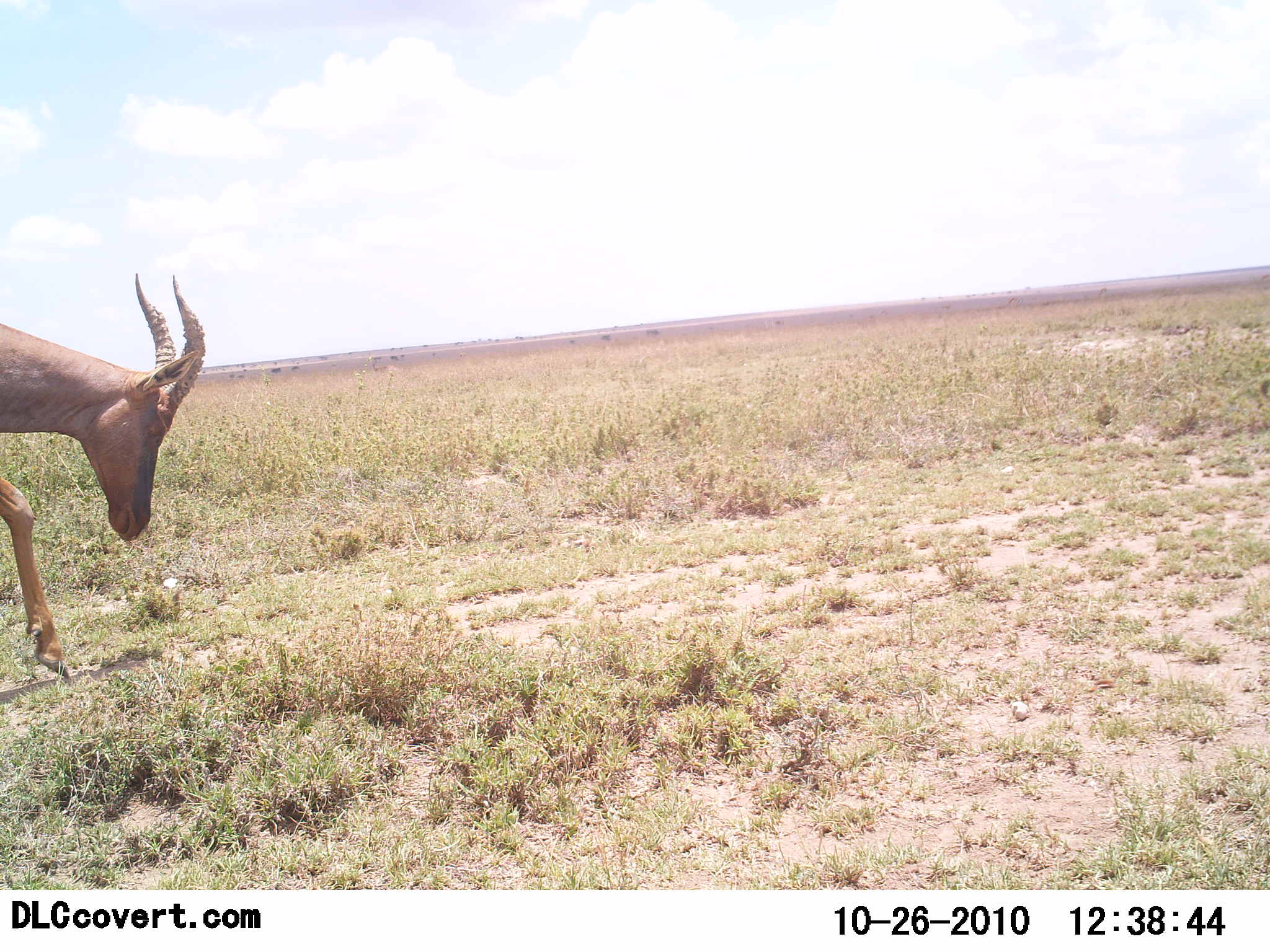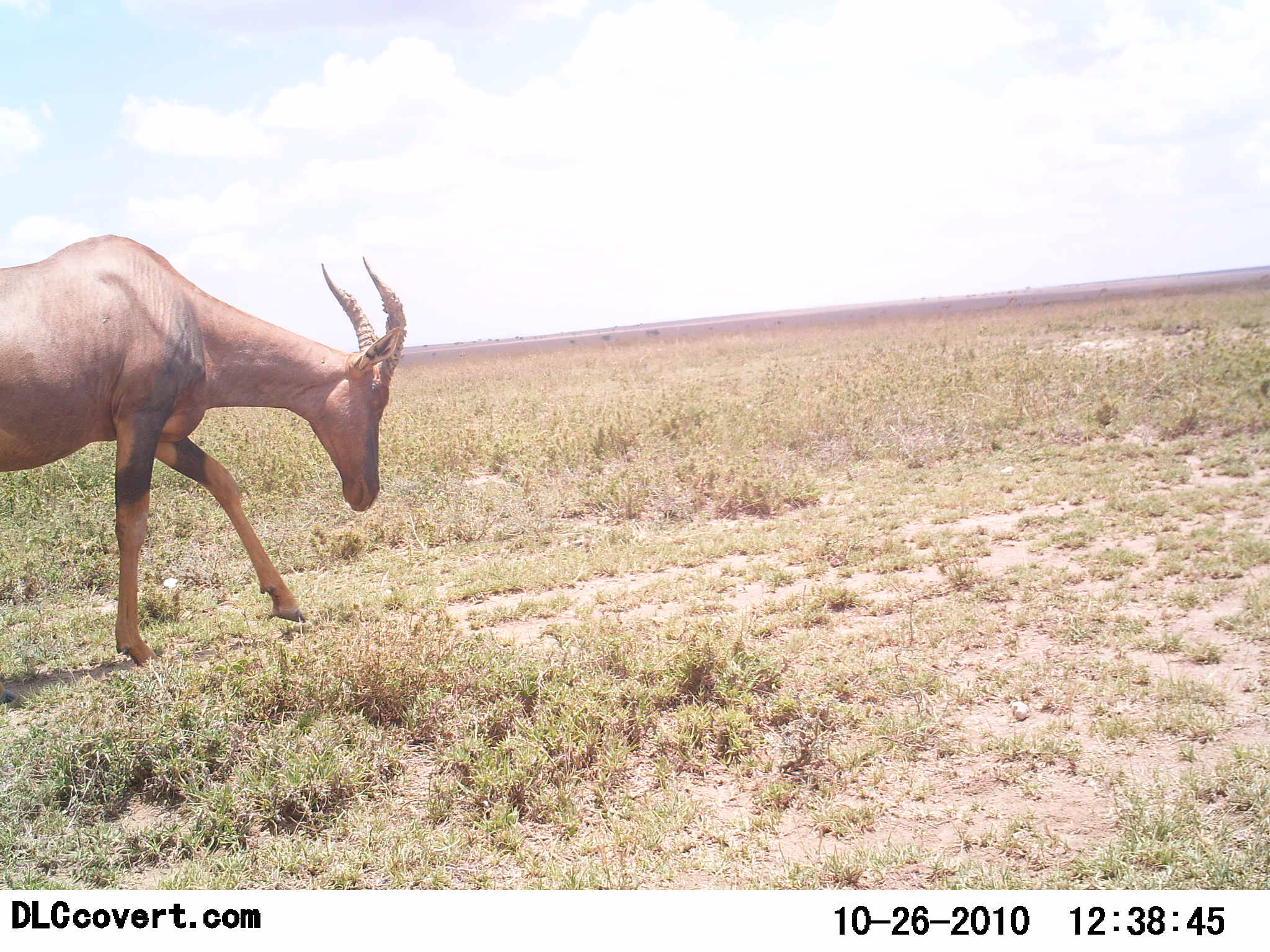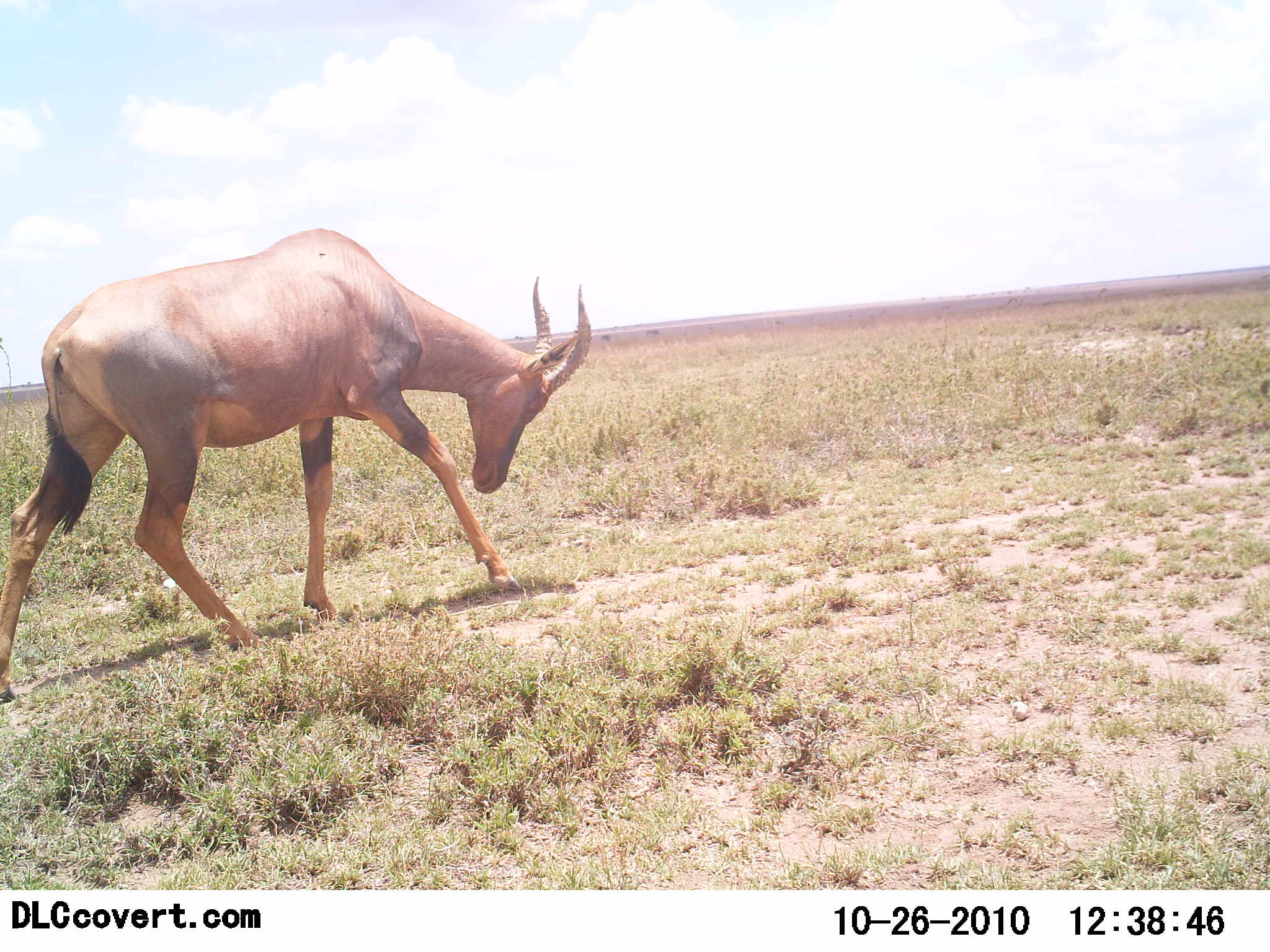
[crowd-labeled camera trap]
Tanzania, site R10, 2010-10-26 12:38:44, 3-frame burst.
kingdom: Animalia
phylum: Chordata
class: Mammalia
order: Artiodactyla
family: Bovidae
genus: Damaliscus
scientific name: Damaliscus lunatus jimela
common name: topi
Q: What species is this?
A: Topi (Damaliscus lunatus jimela).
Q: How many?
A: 1.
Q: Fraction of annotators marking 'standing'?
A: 6%.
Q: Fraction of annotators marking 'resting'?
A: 0%.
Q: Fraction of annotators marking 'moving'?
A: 100%.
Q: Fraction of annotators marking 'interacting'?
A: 0%.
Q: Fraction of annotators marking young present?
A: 0%.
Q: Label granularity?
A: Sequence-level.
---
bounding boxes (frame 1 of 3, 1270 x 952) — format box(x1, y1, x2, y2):
animal: box(0, 272, 207, 683)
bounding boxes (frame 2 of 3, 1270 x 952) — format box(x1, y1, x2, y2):
animal: box(0, 232, 409, 669)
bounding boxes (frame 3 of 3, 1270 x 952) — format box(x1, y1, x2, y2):
animal: box(1, 228, 596, 704)